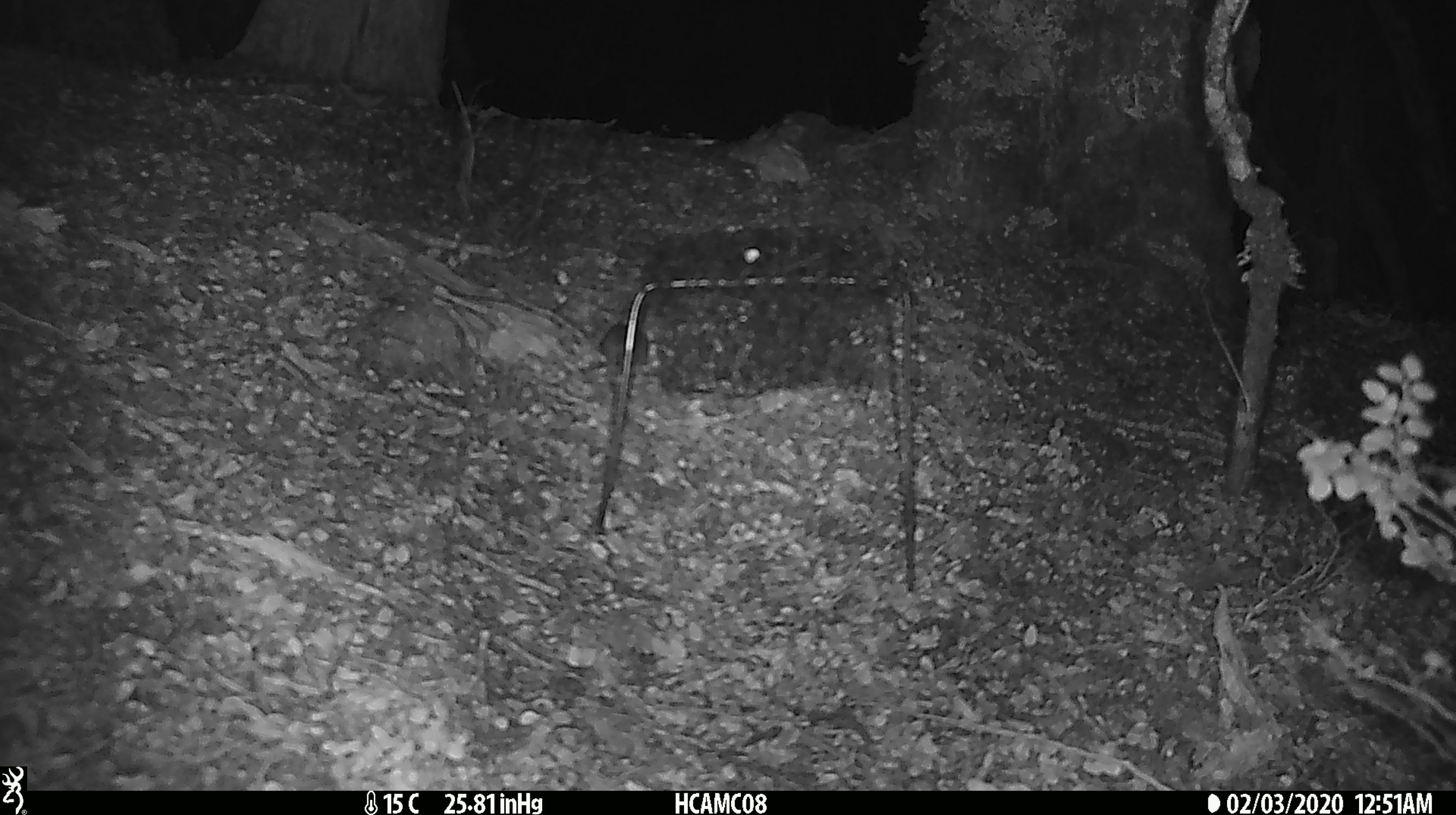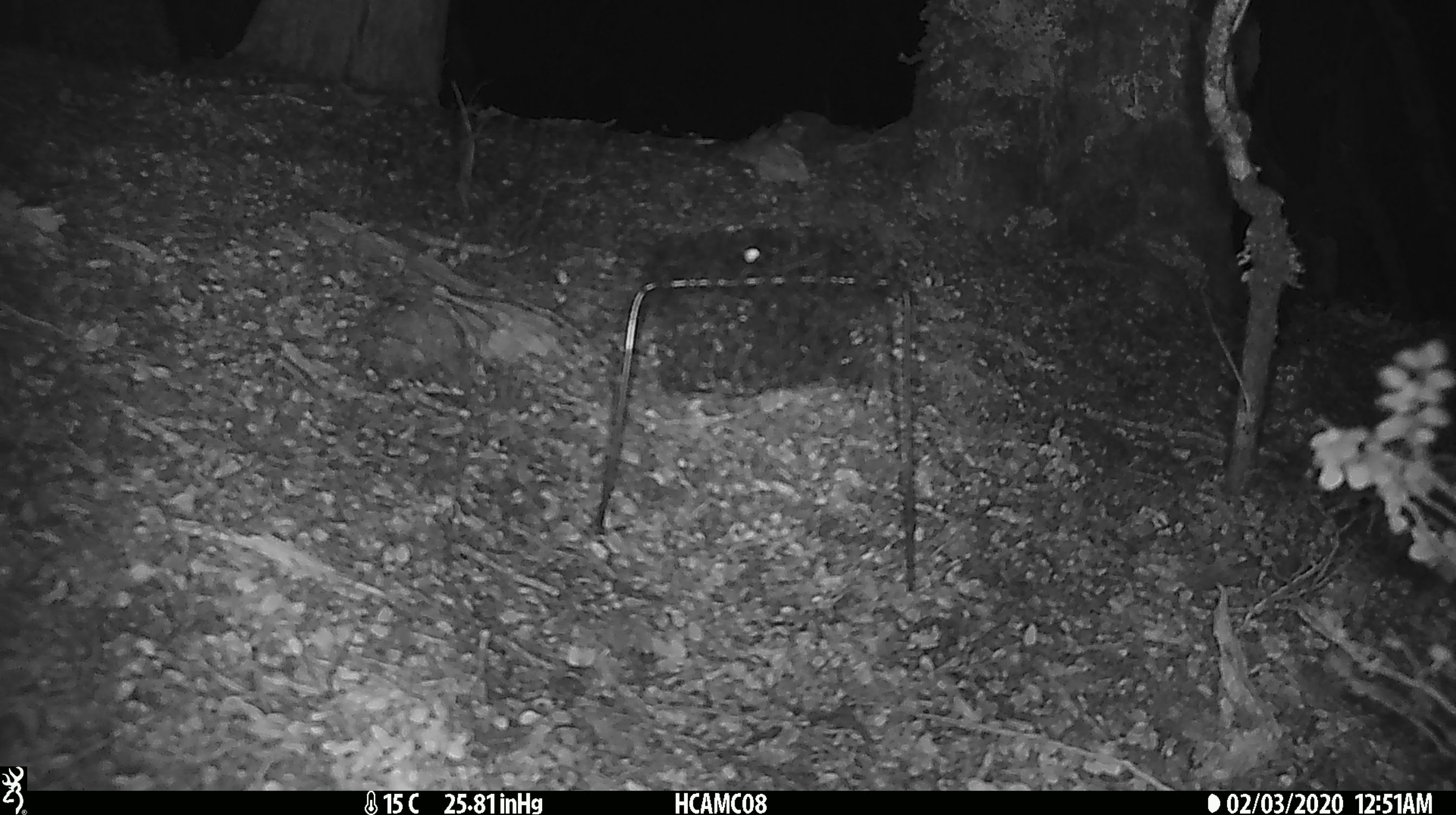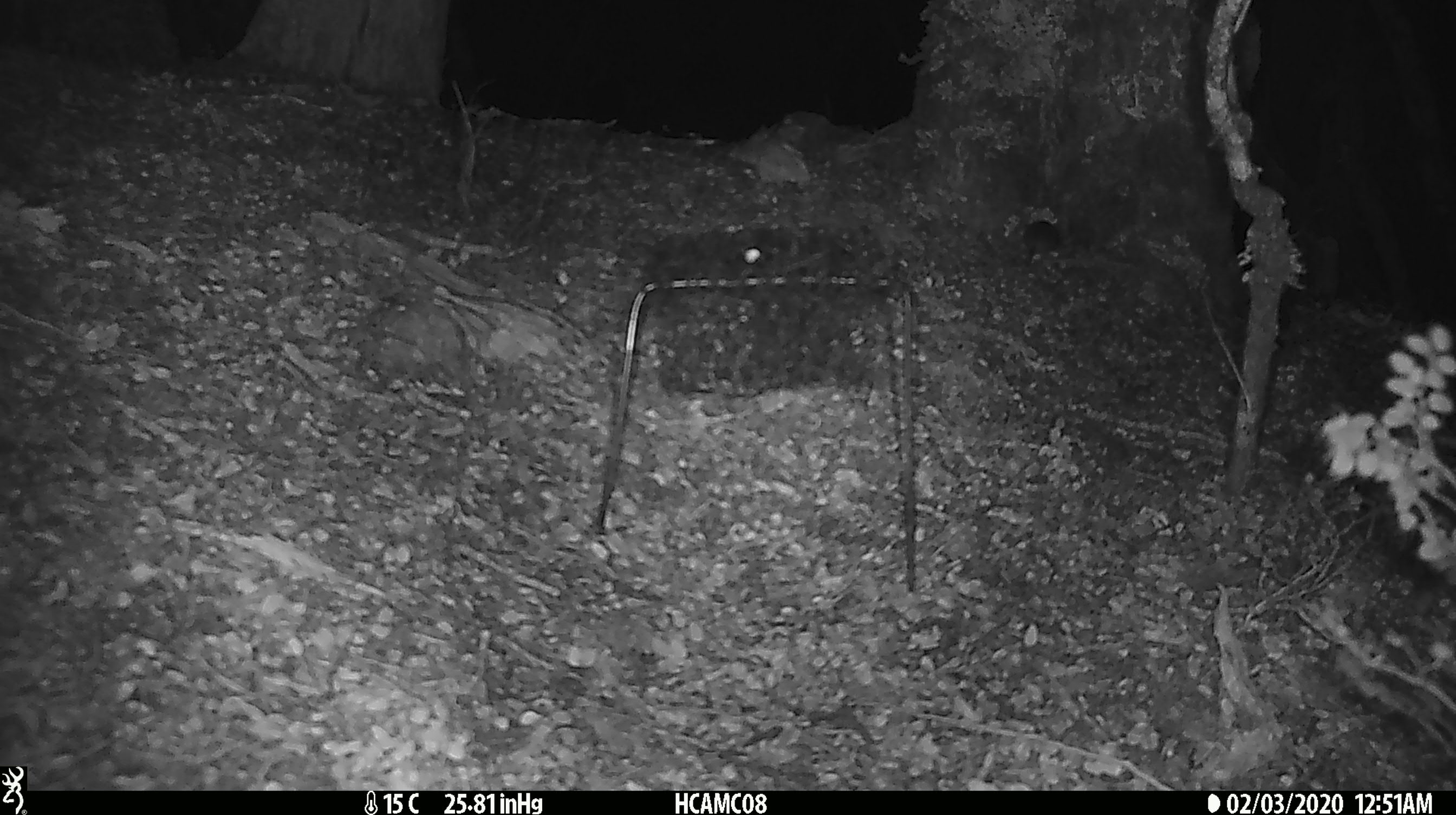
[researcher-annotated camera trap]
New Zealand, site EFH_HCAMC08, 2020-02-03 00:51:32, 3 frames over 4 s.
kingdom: Animalia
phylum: Chordata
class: Mammalia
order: Rodentia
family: Muridae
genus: Mus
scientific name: Mus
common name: mouse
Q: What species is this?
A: Mouse (Mus).